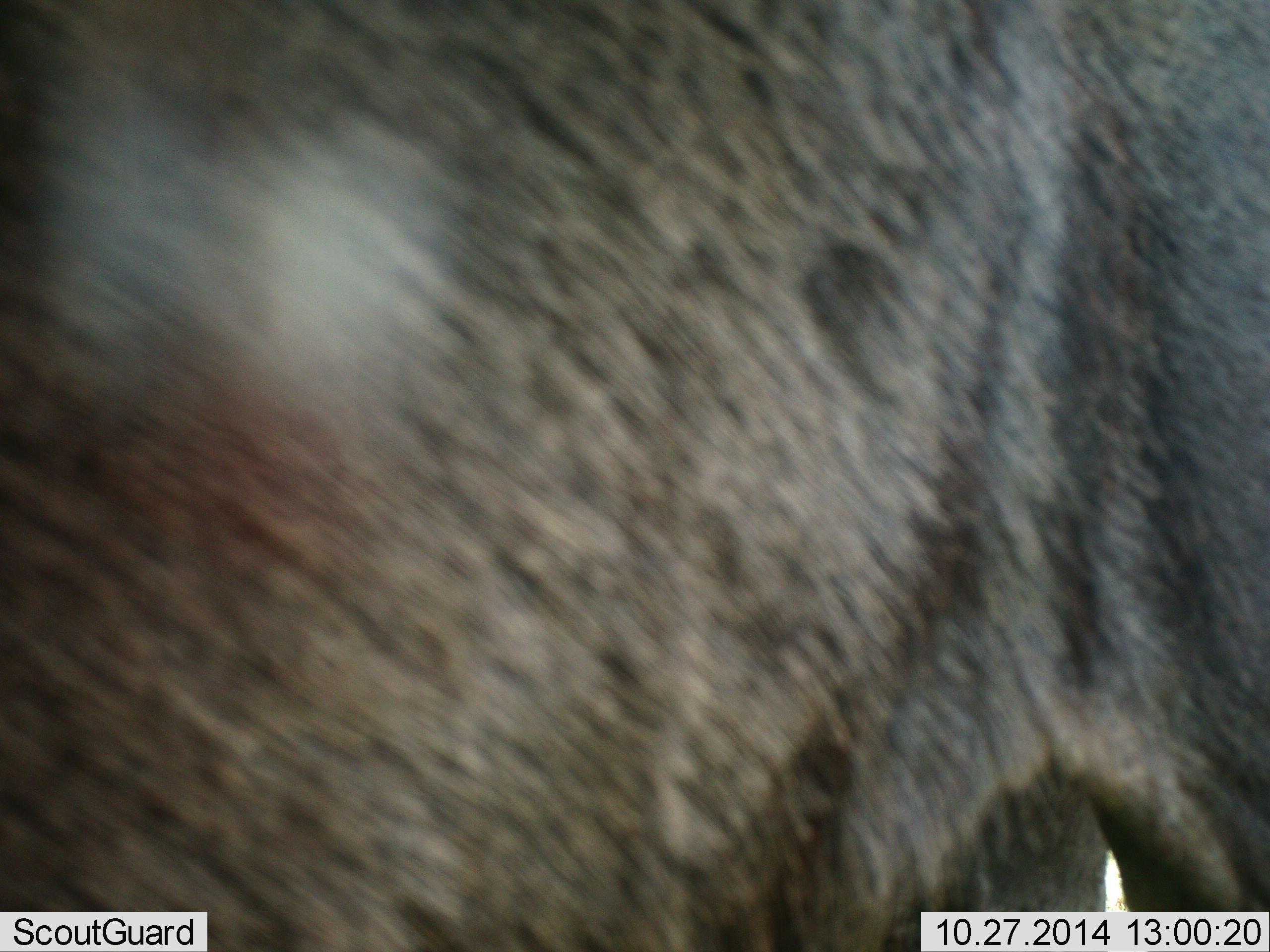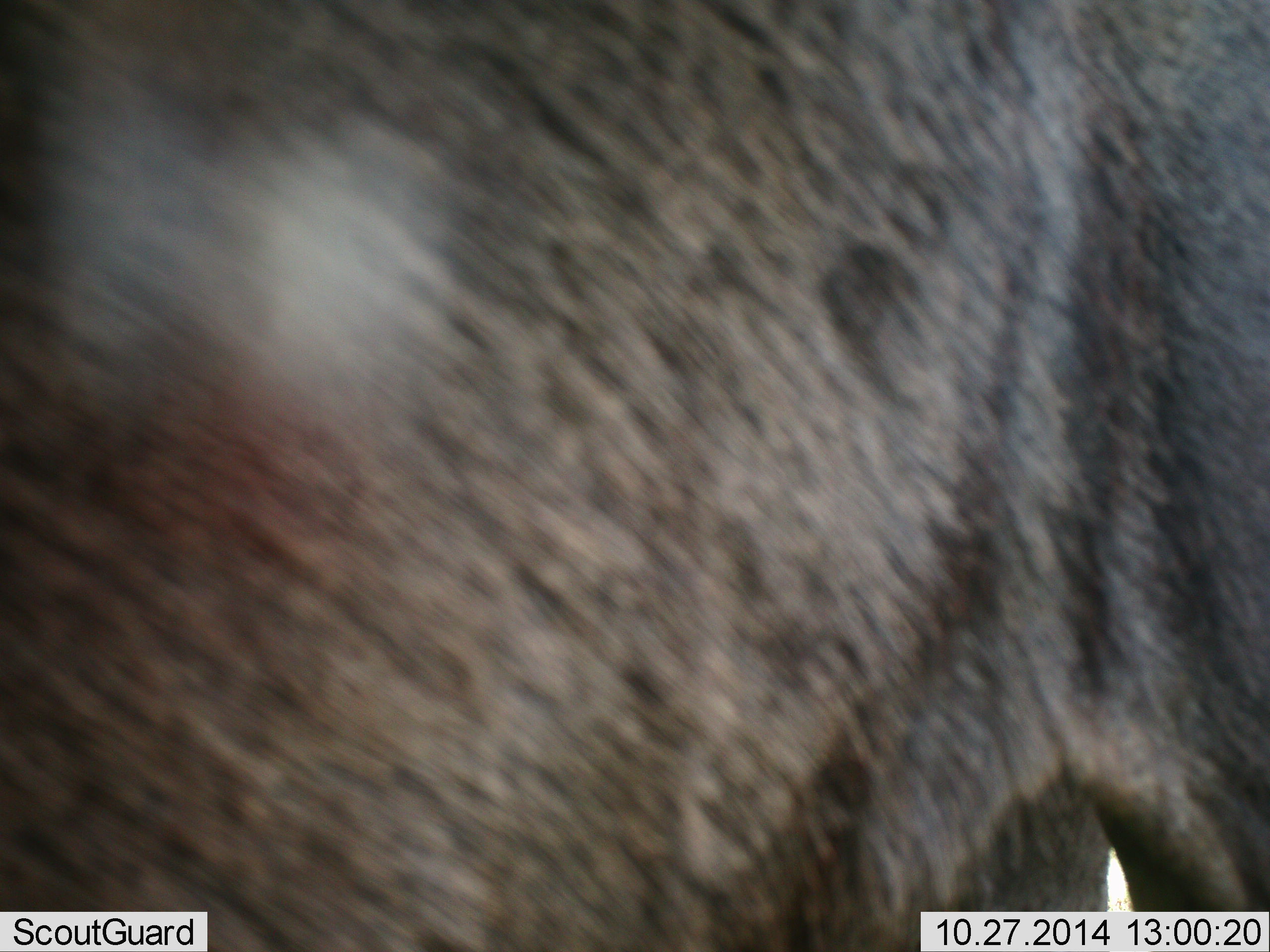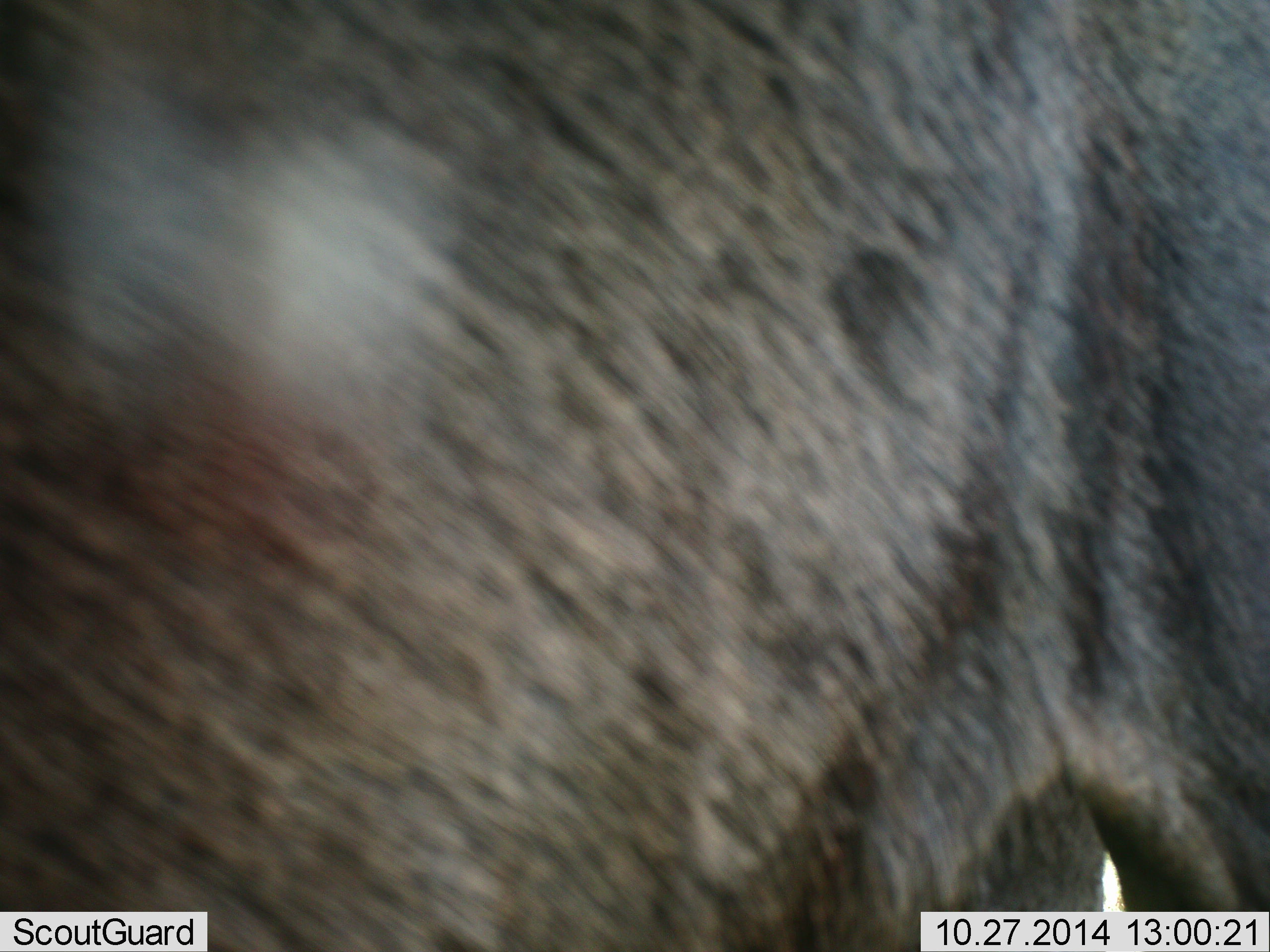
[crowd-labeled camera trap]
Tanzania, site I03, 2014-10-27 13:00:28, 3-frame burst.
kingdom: Animalia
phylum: Chordata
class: Mammalia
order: Artiodactyla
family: Bovidae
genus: Connochaetes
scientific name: Connochaetes taurinus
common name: blue wildebeest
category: wildebeest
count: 1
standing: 100%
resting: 0%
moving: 0%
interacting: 0%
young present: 0%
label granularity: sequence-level